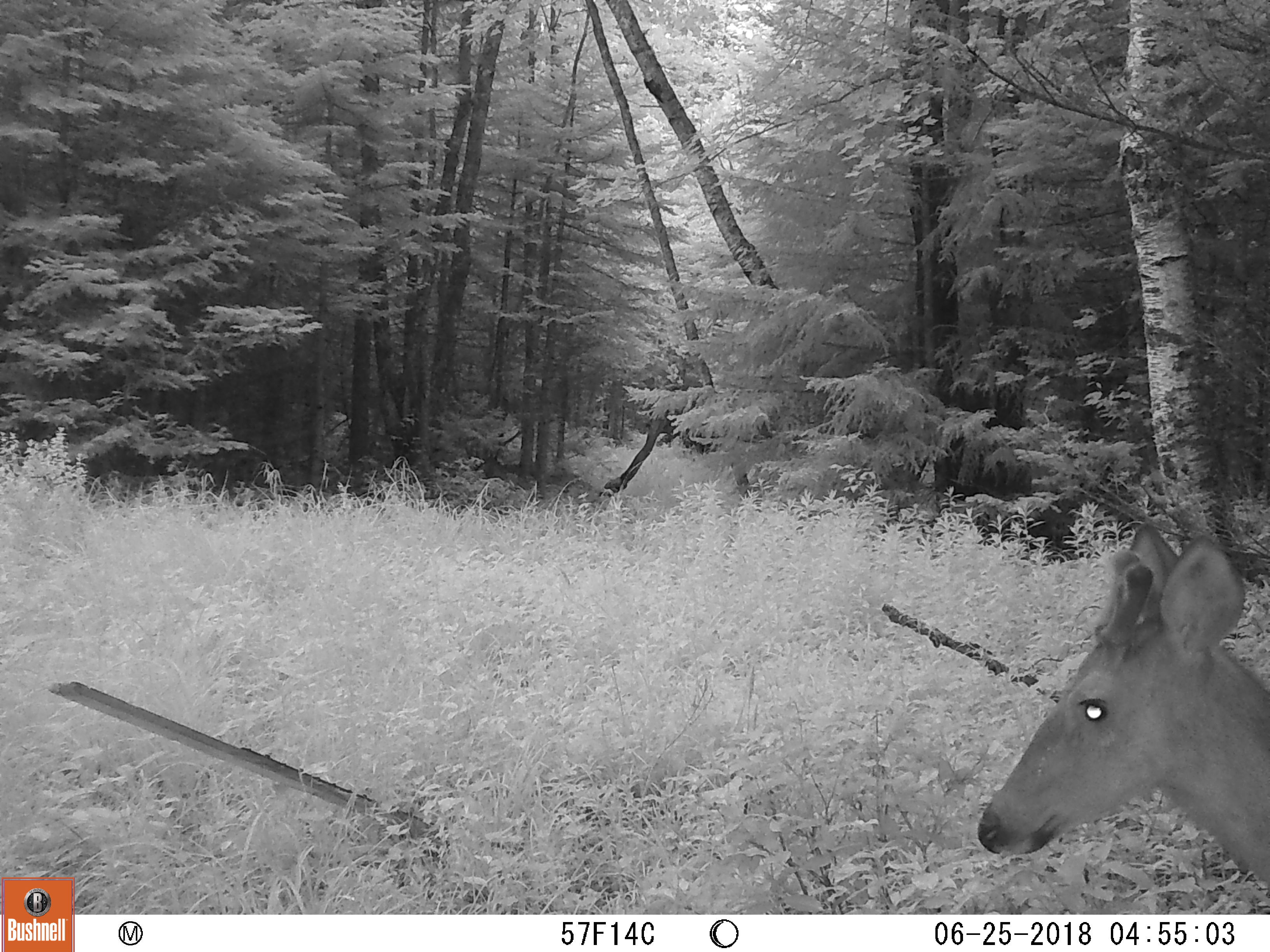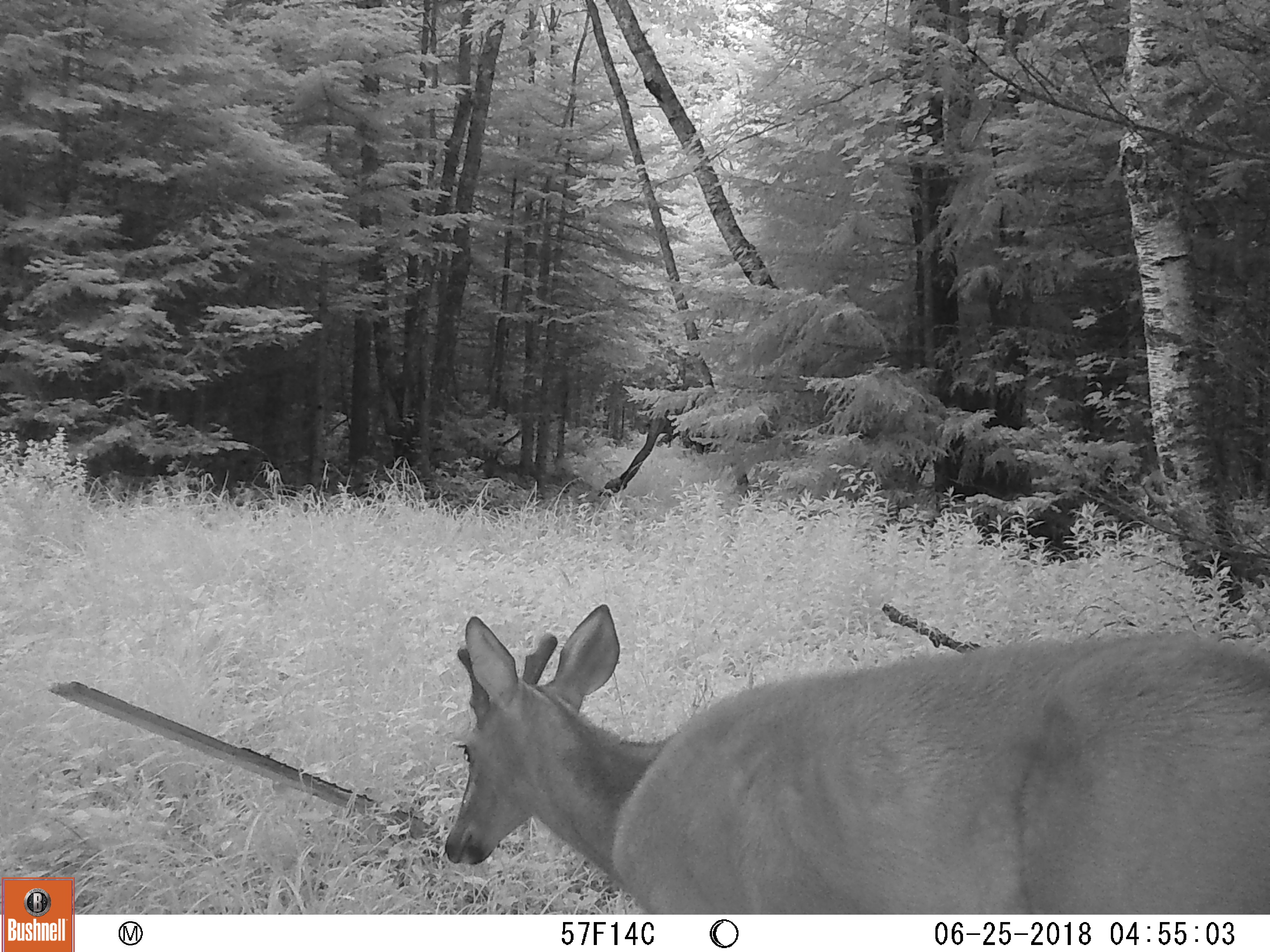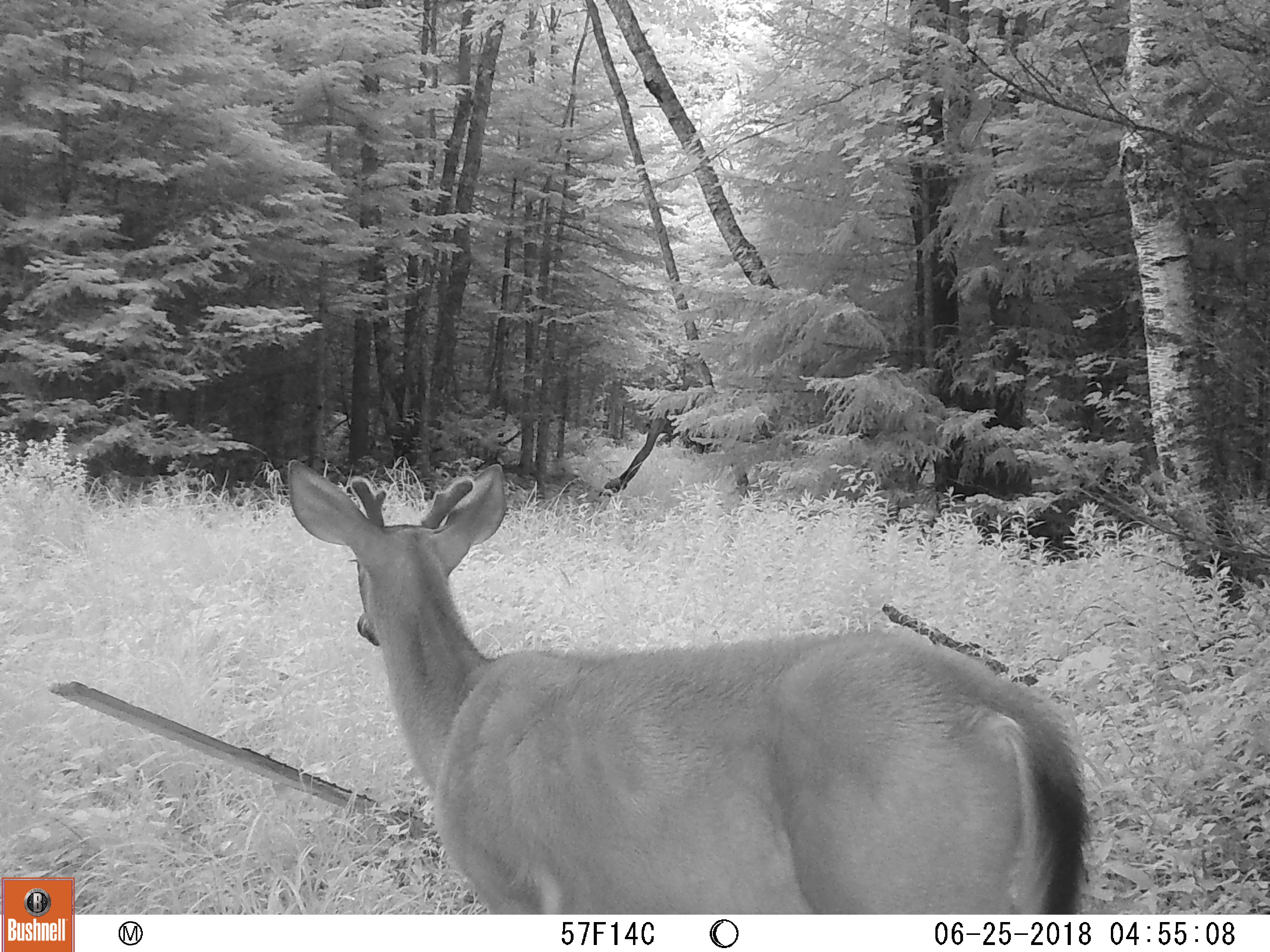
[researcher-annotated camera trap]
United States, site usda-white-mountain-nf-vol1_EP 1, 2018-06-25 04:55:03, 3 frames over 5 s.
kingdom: Animalia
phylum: Chordata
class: Mammalia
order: Artiodactyla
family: Cervidae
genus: Odocoileus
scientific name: Odocoileus virginianus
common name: white-tailed deer